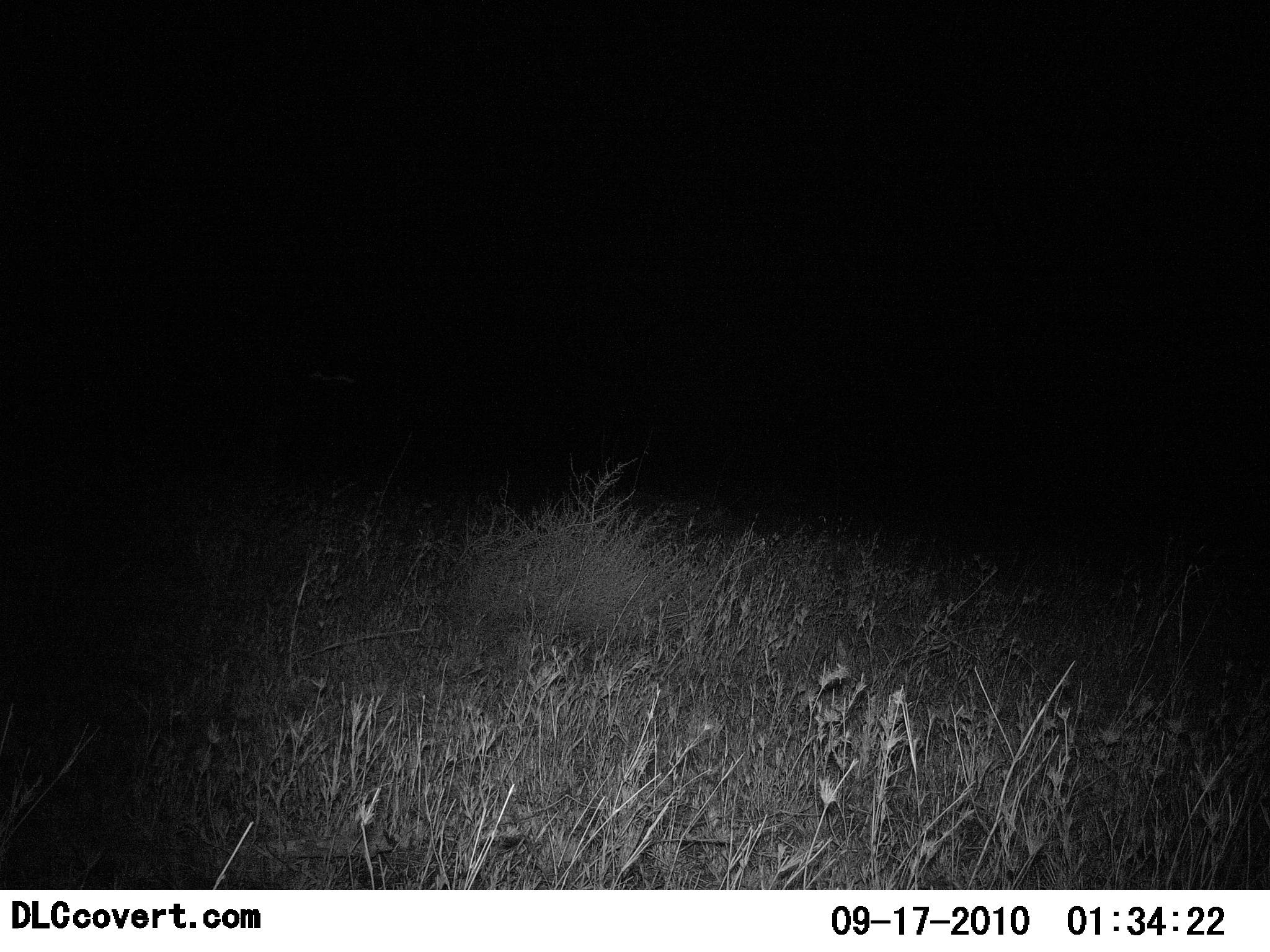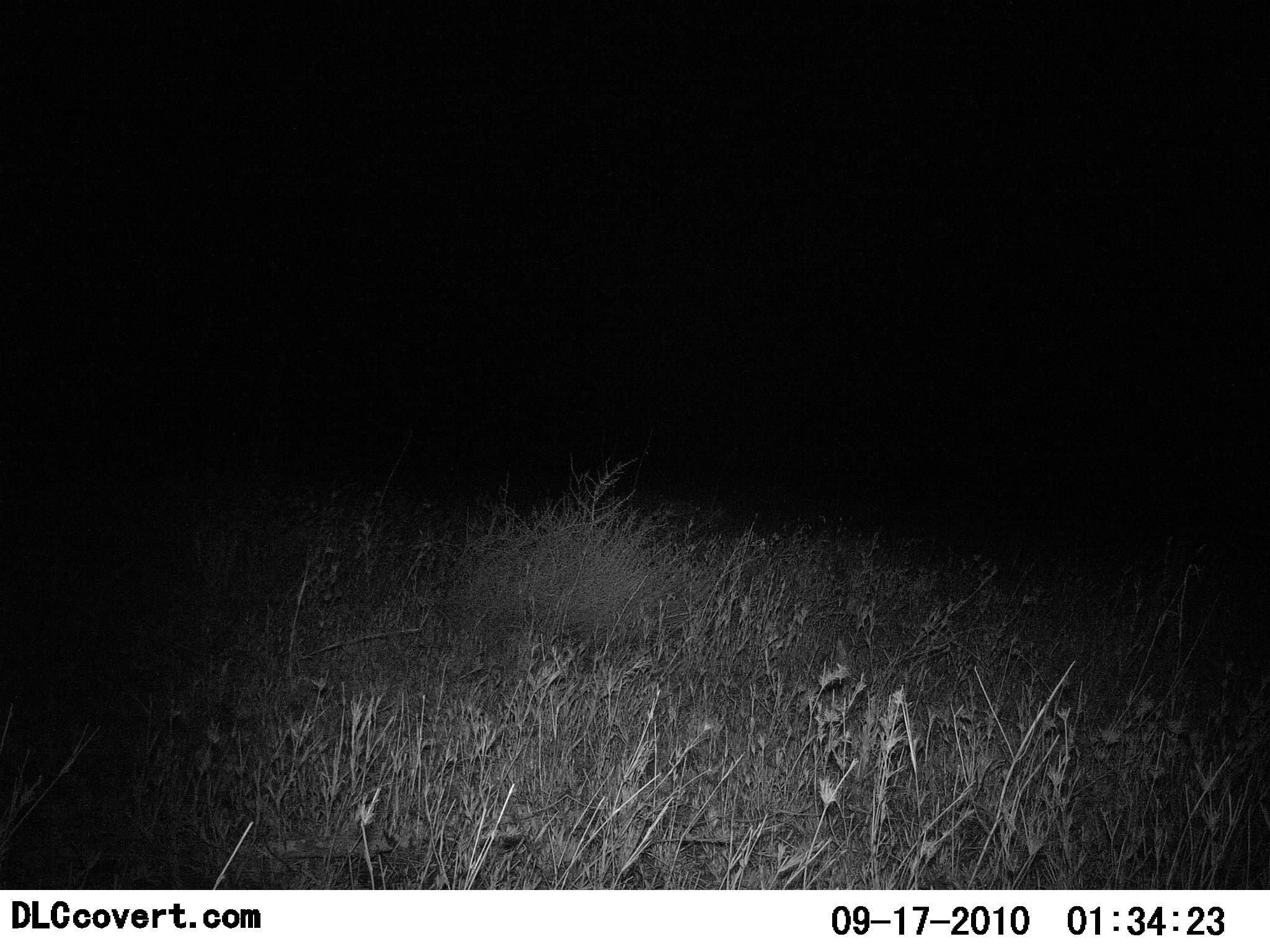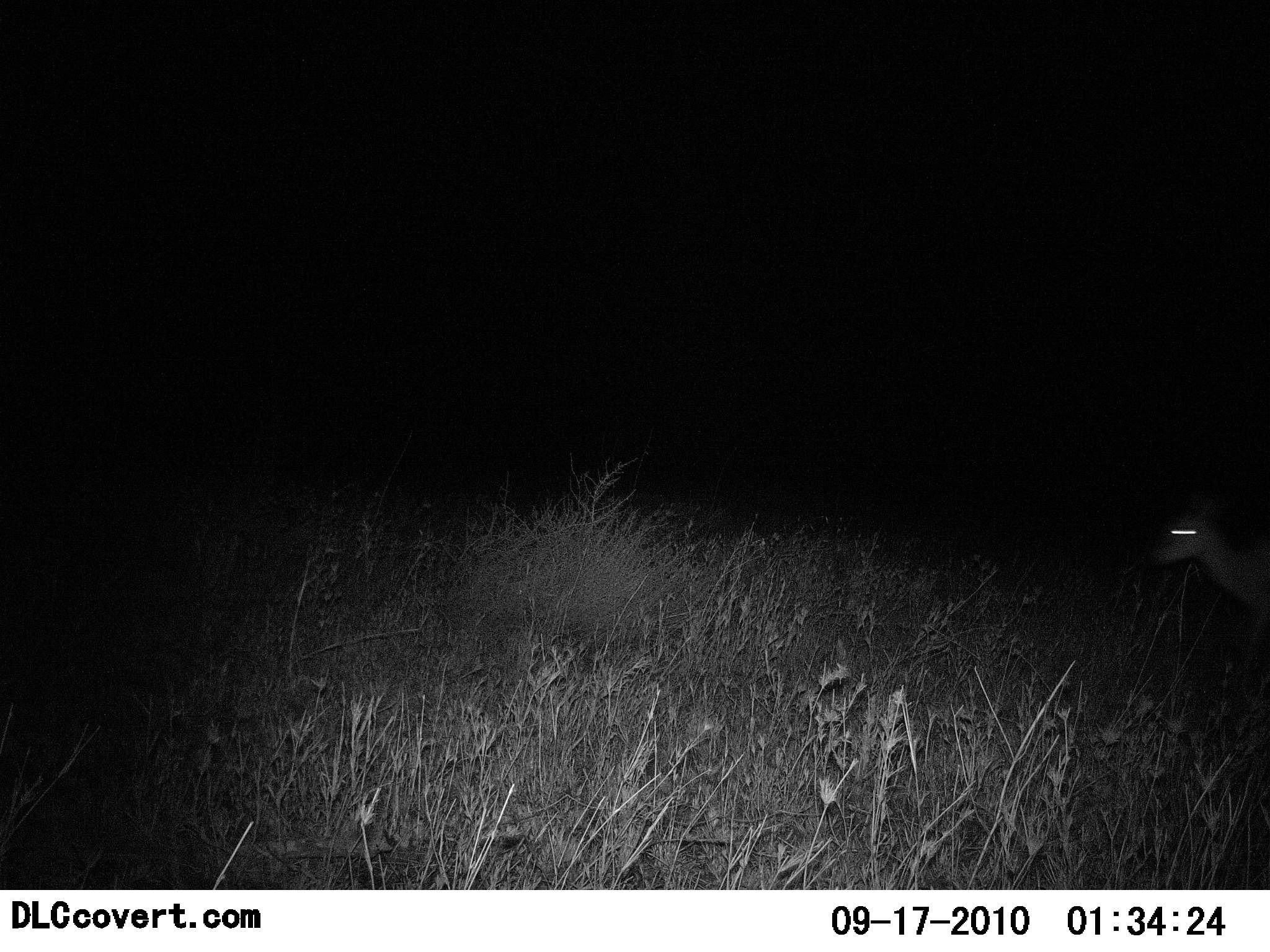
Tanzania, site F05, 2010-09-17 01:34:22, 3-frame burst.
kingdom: Animalia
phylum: Chordata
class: Mammalia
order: Artiodactyla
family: Bovidae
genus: Madoqua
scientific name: Madoqua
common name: dikdik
Dikdik (Madoqua), count 1. Behavior (volunteer vote fractions): standing 33%, resting 0%, moving 67%, interacting 0%. Young present (vote fraction): 0%. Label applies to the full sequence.